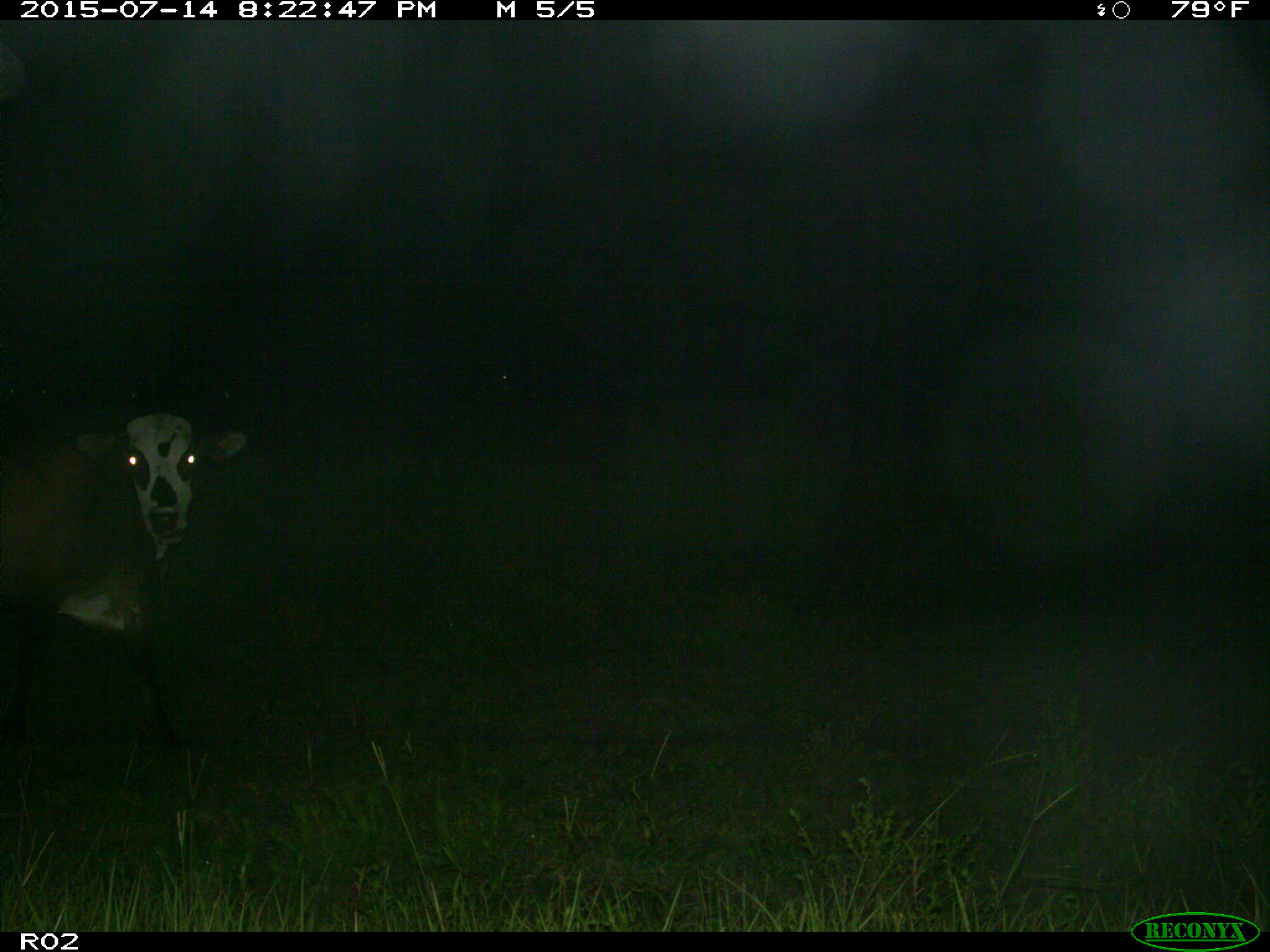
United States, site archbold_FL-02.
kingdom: Animalia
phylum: Chordata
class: Mammalia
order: Artiodactyla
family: Bovidae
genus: Bos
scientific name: Bos taurus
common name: domestic cow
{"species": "Bos taurus (domestic cow)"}